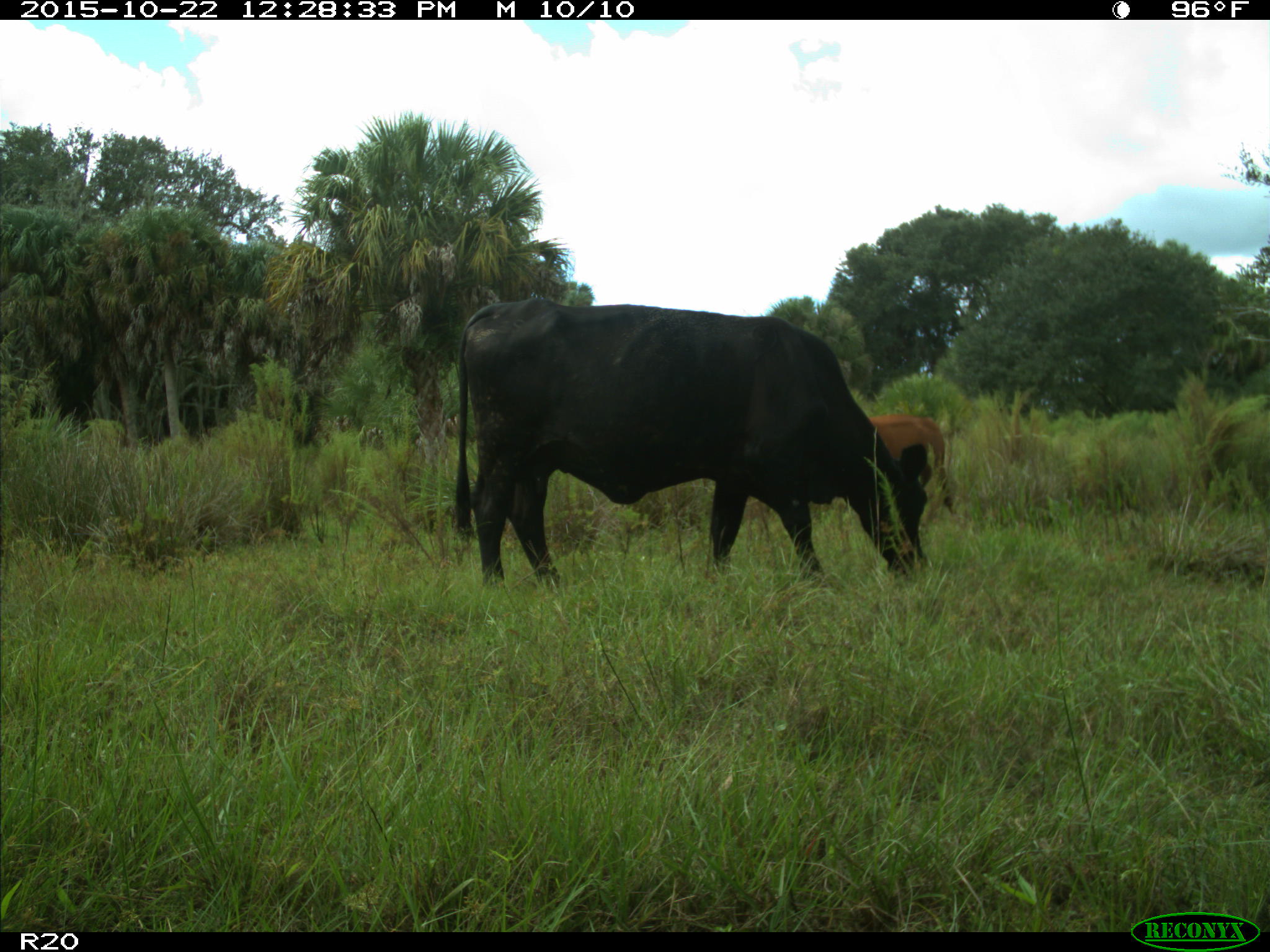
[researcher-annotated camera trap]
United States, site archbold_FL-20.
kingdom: Animalia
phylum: Chordata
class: Mammalia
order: Artiodactyla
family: Bovidae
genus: Bos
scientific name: Bos taurus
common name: domestic cow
Bos taurus (domestic cow).